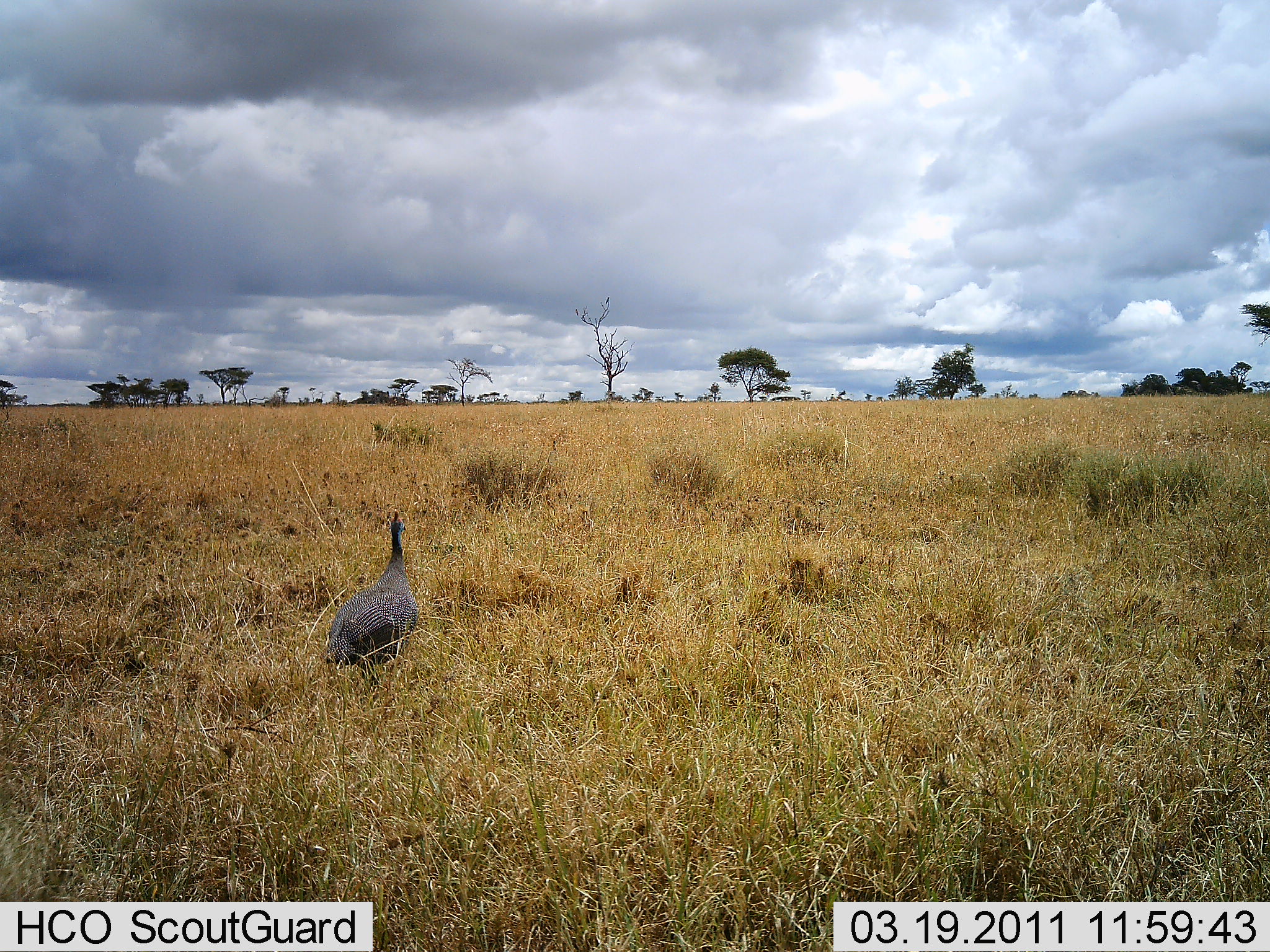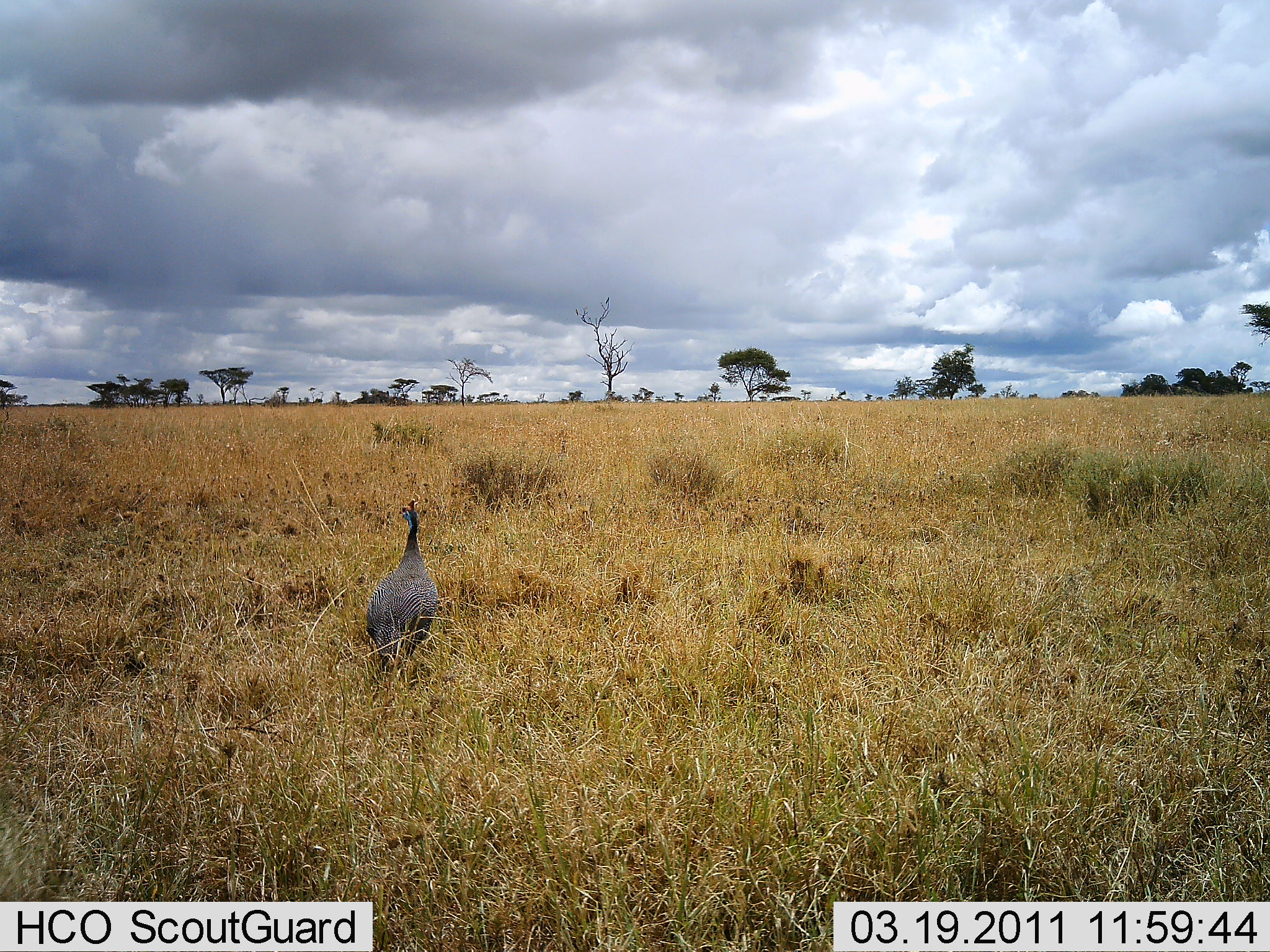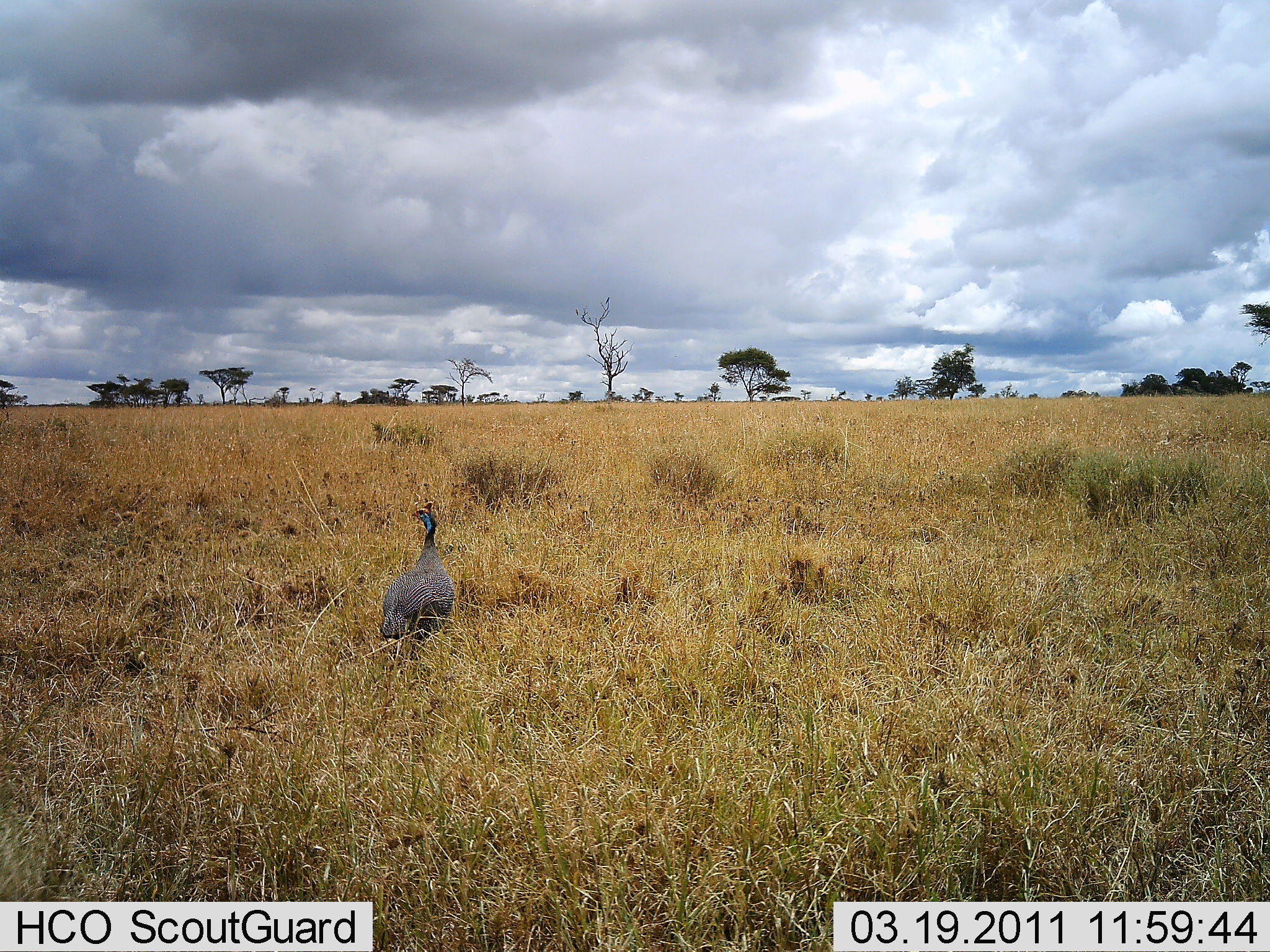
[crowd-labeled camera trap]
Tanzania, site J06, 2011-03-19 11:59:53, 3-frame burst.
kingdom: Animalia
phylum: Chordata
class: Aves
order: Galliformes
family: Numididae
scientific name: Numididae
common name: guinea fowl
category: guineafowl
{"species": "guineafowl (guinea fowl) (Numididae)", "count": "1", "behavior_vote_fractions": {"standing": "0%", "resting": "0%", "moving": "100%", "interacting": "0%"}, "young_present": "0%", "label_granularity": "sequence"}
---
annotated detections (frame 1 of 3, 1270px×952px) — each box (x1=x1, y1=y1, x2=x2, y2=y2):
animal: (x1=327, y1=510, x2=419, y2=709)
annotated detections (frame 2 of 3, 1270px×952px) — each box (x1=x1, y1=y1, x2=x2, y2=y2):
animal: (x1=365, y1=498, x2=439, y2=688)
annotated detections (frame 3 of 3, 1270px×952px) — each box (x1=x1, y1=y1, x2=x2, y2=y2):
animal: (x1=380, y1=500, x2=456, y2=676)